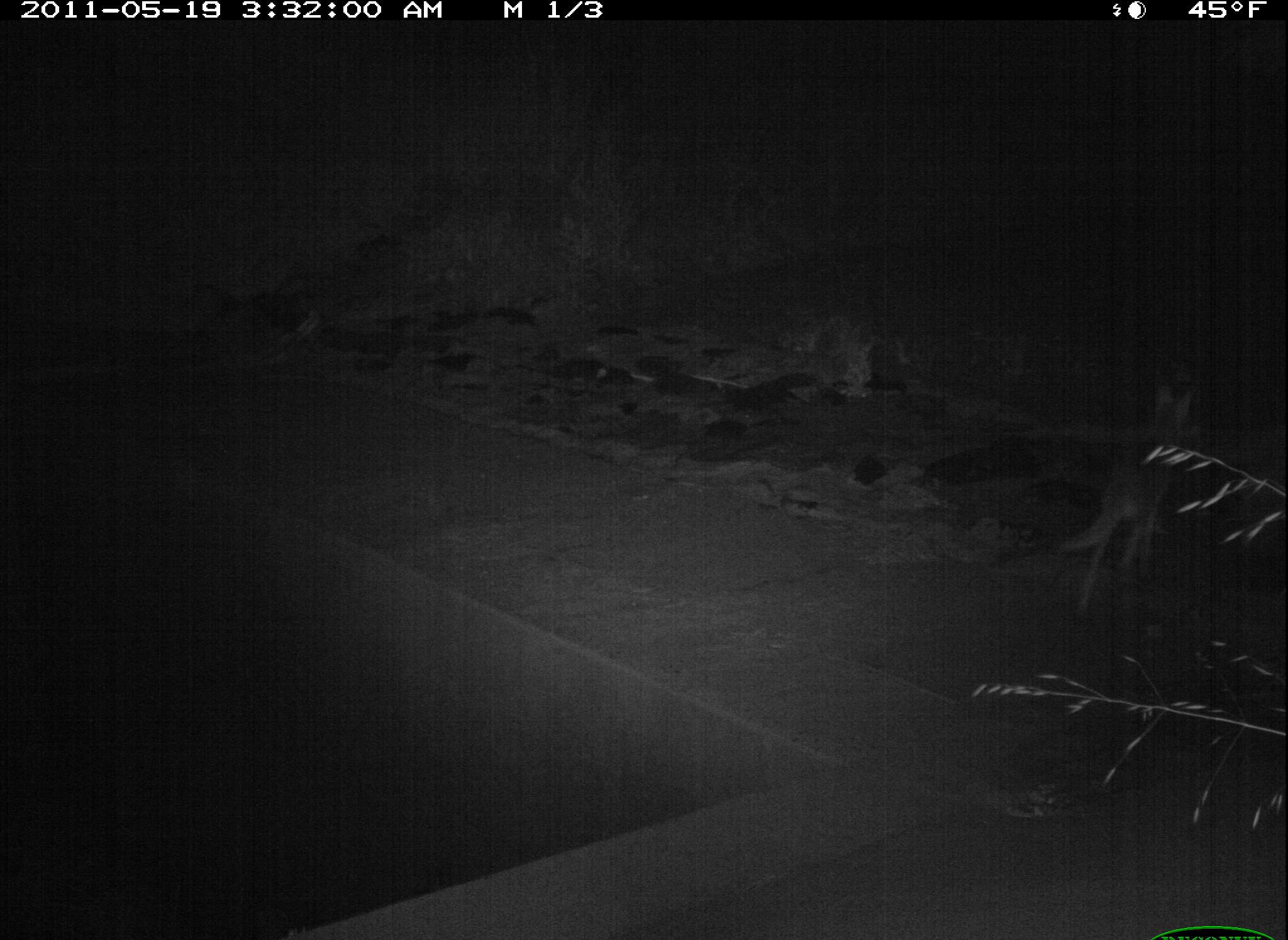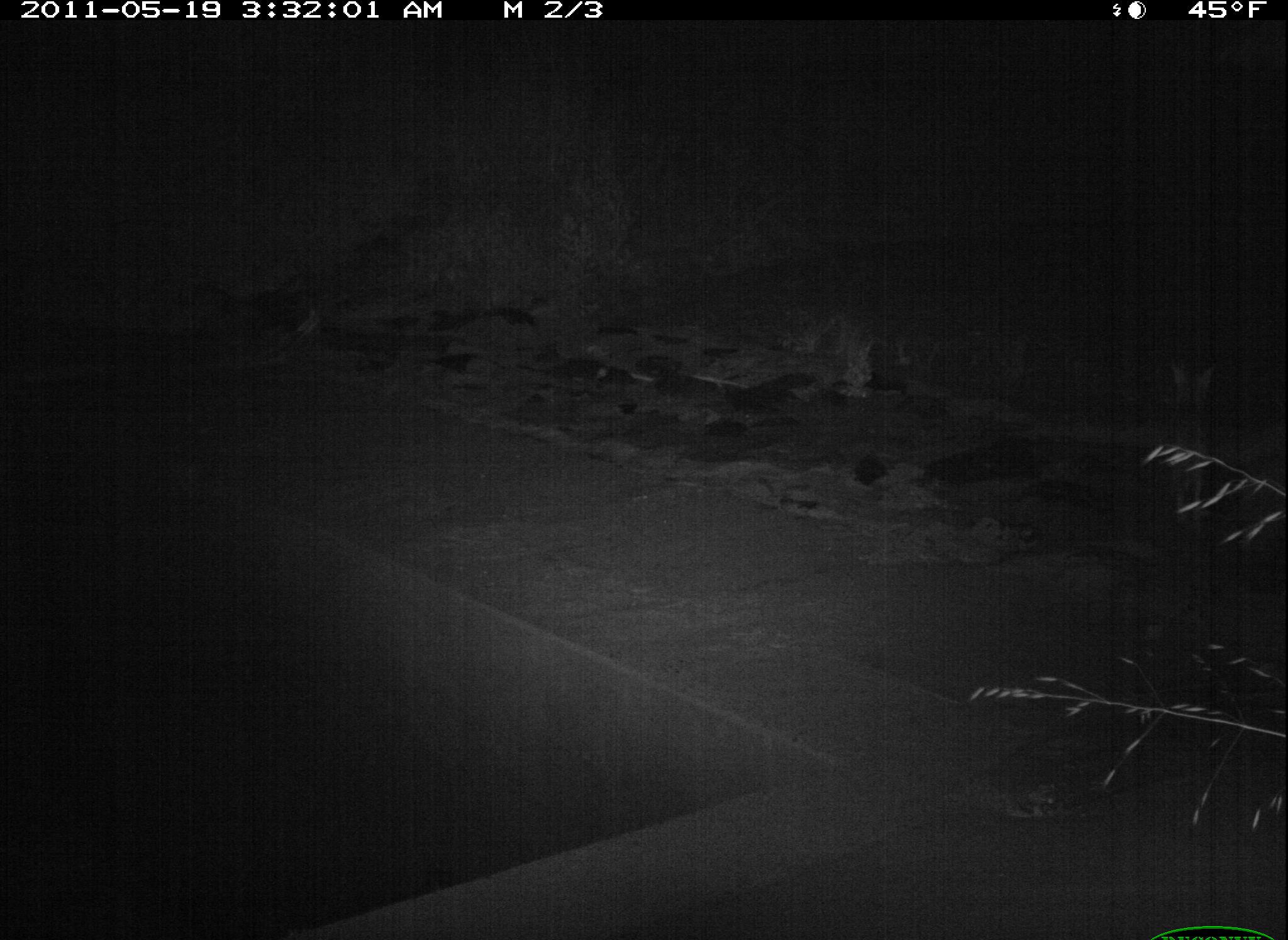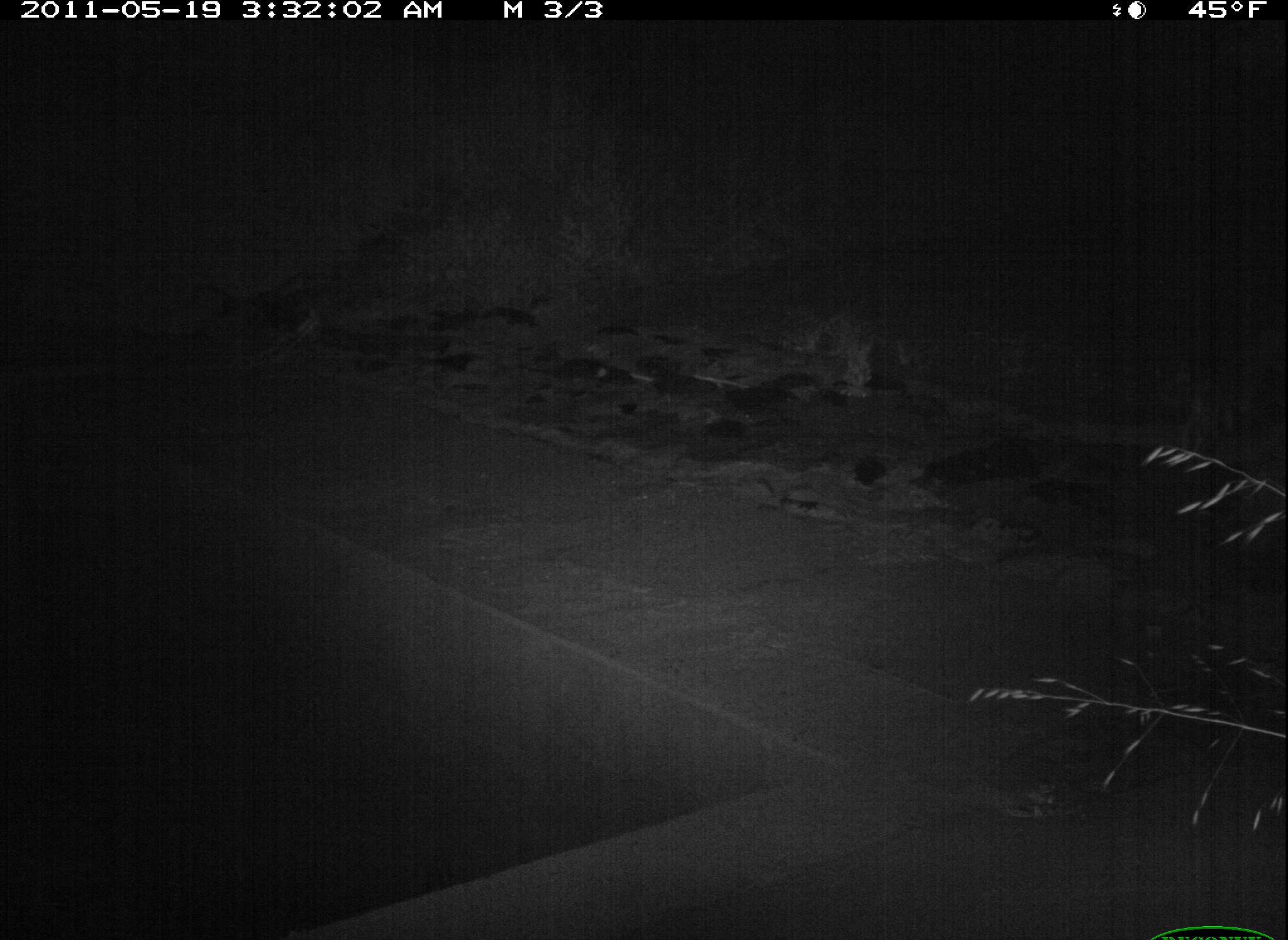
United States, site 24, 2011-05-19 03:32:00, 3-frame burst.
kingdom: Animalia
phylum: Chordata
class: Mammalia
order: Carnivora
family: Canidae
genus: Canis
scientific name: Canis latrans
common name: coyote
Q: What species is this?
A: Coyote (Canis latrans).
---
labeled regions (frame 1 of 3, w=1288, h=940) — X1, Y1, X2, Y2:
coyote: 1052, 375, 1198, 619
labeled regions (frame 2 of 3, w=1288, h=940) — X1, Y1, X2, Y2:
coyote: 1149, 357, 1219, 540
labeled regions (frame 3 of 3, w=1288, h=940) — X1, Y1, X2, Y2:
coyote: 1175, 322, 1287, 472